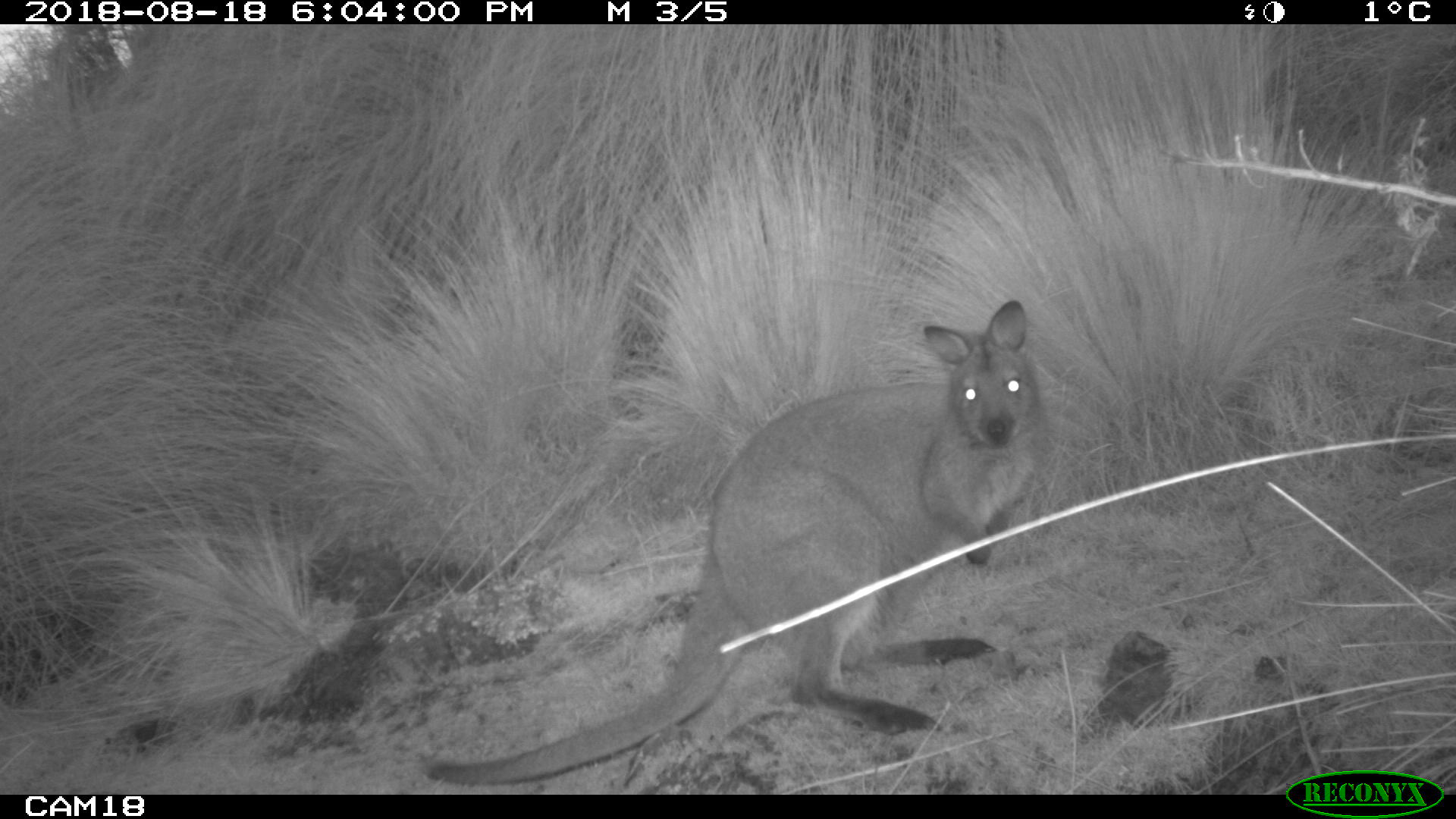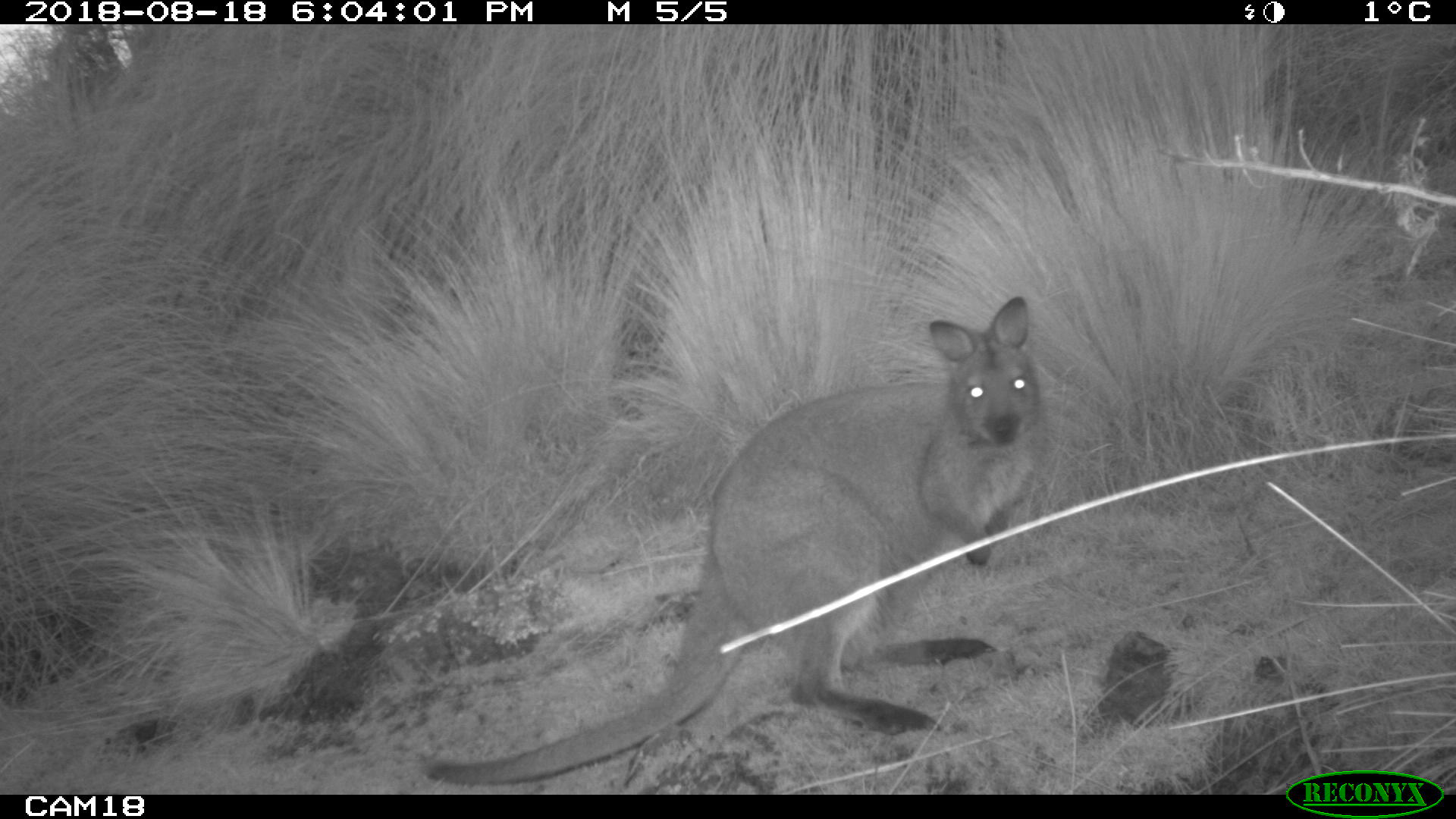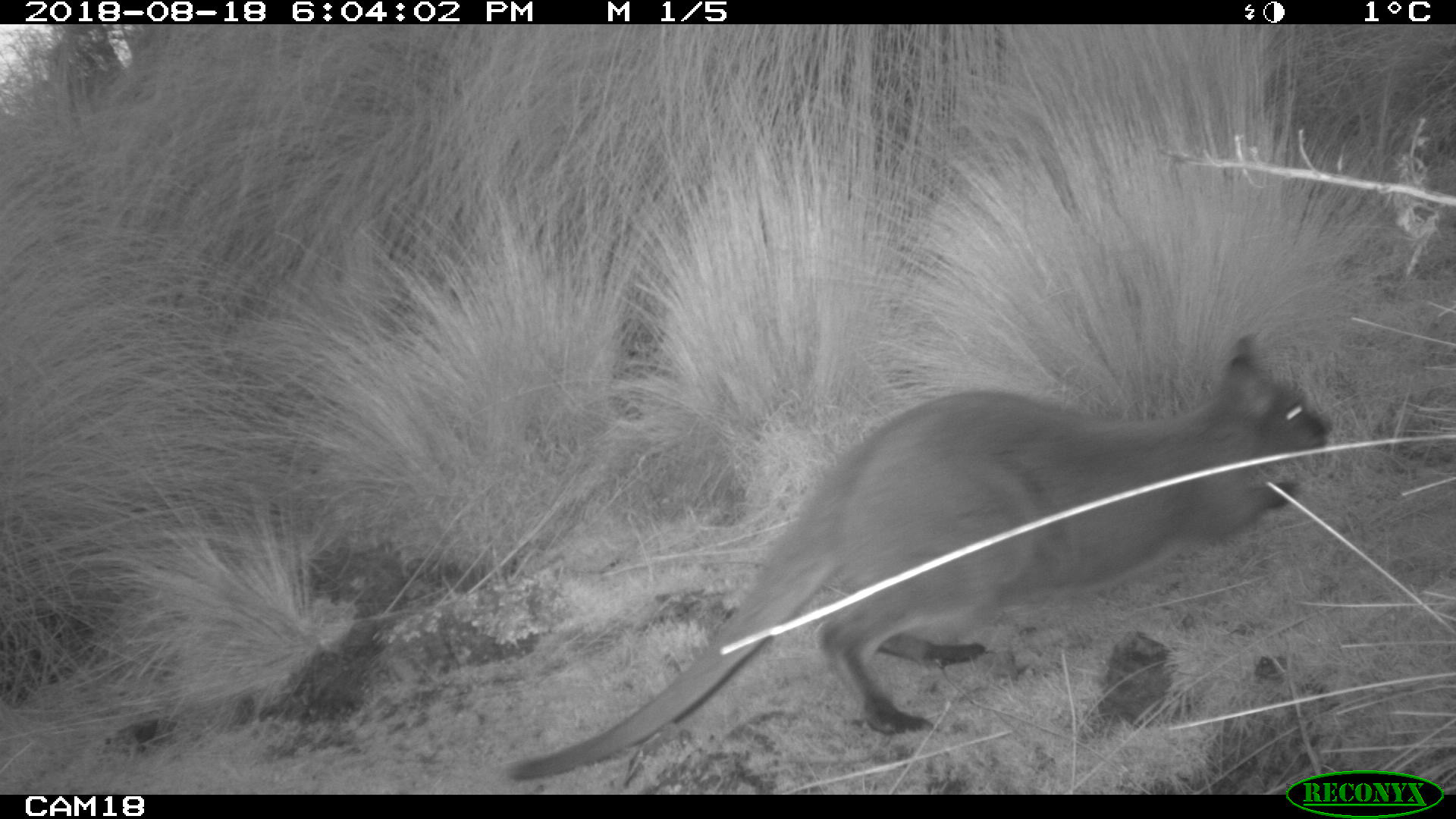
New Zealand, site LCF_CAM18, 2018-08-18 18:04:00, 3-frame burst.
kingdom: Animalia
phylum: Chordata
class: Mammalia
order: Diprotodontia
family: Macropodidae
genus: Notamacropus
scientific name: Notamacropus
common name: wallaby